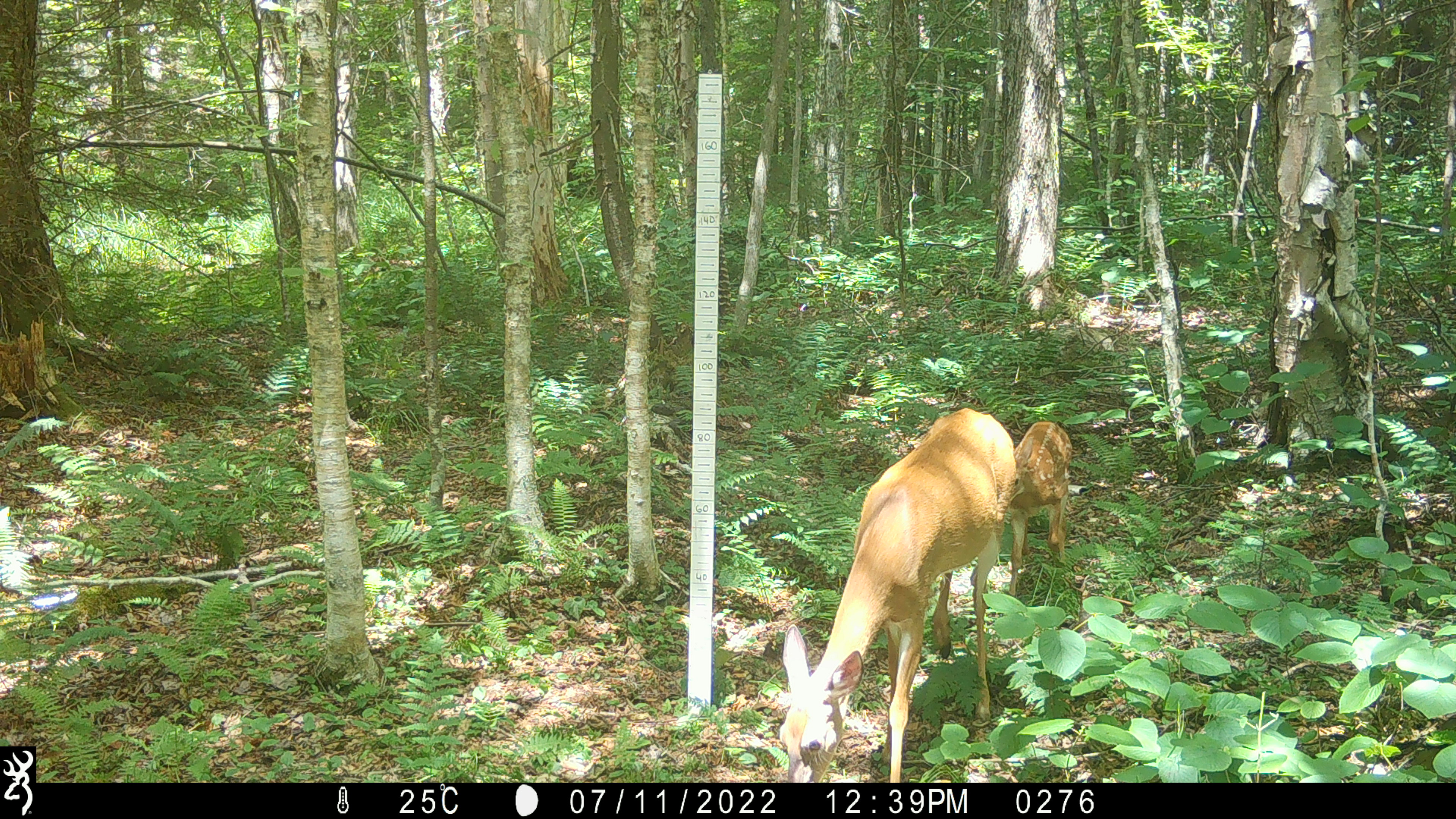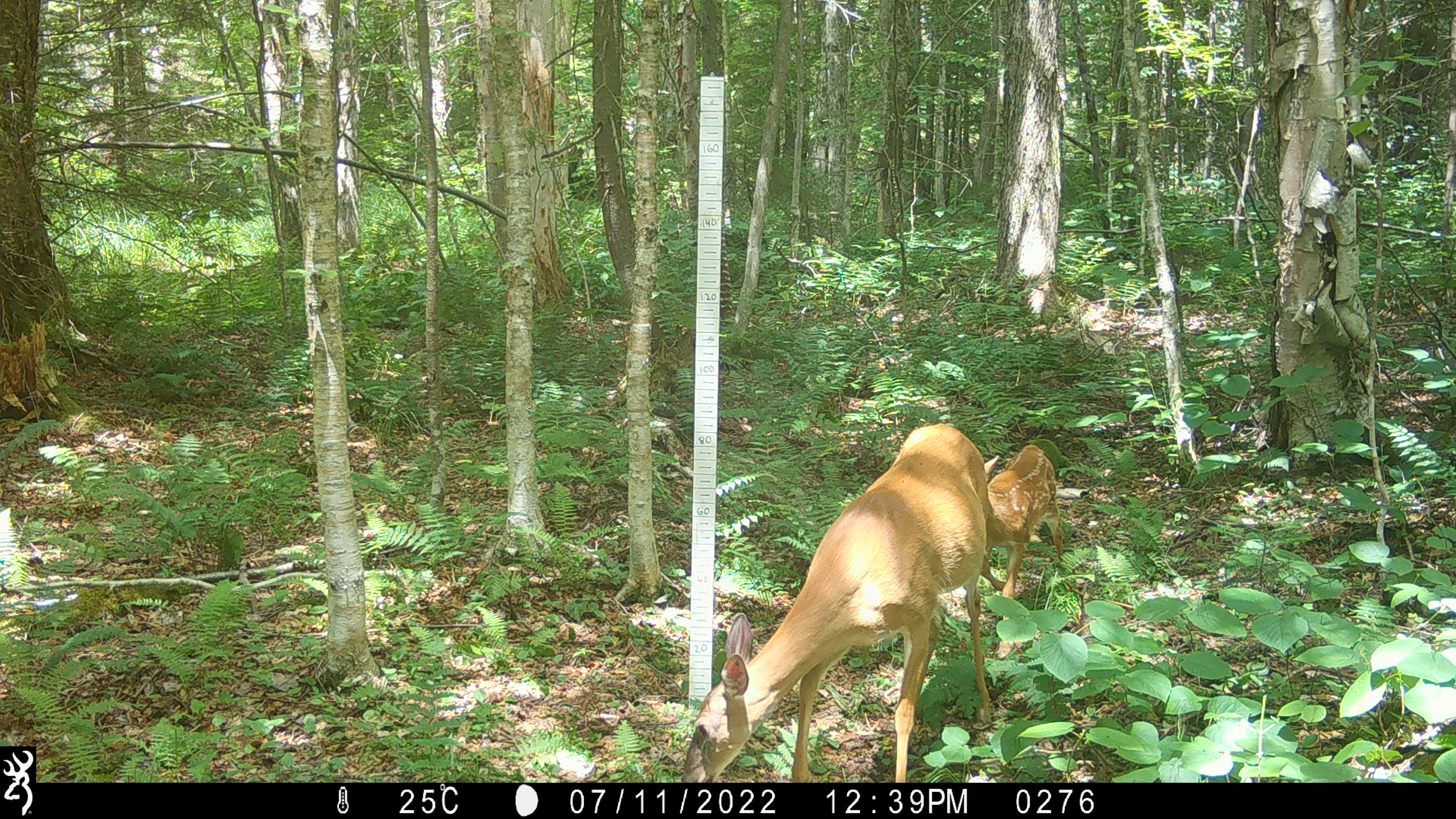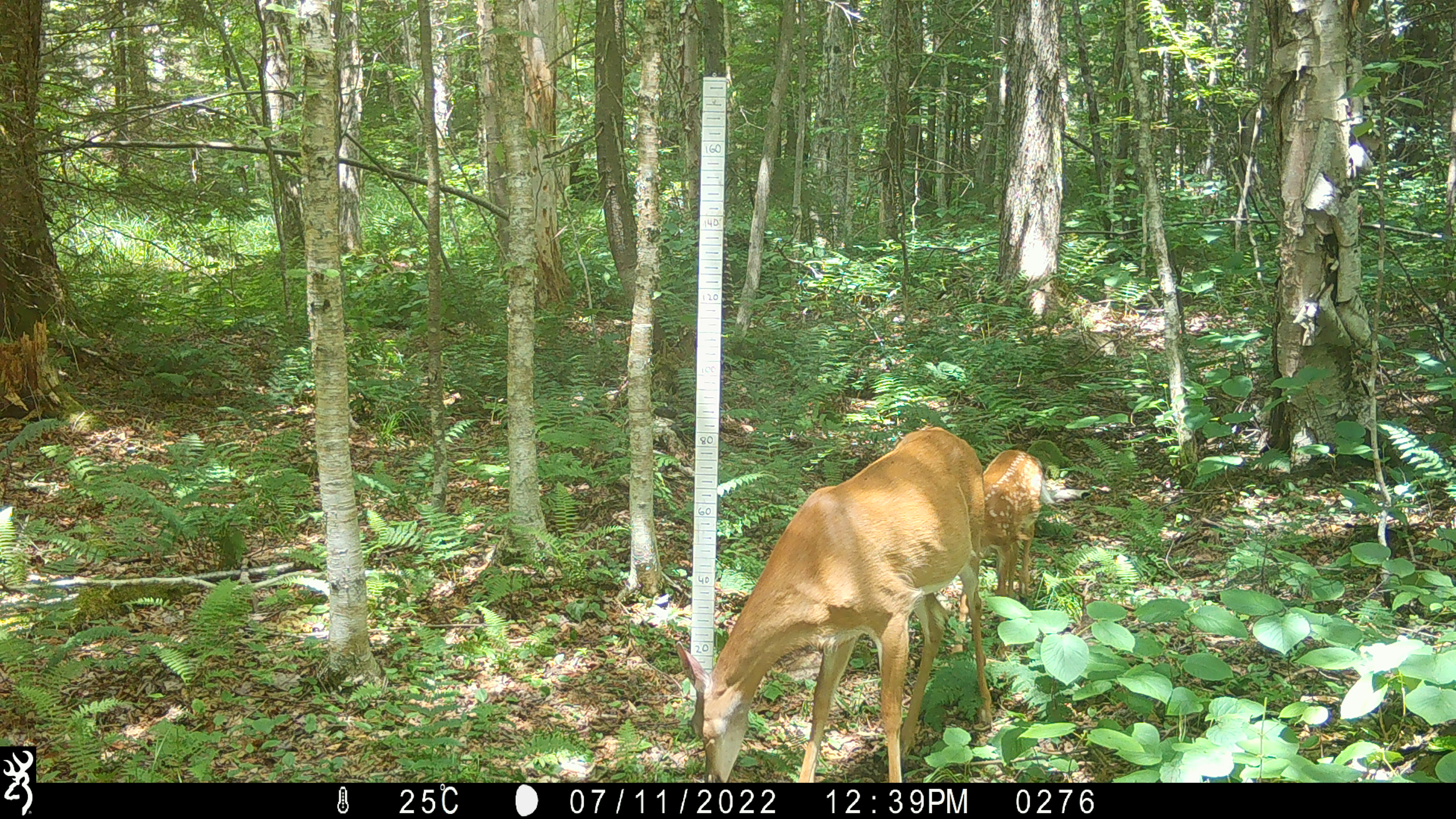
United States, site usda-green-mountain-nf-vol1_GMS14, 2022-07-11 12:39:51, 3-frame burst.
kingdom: Animalia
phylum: Chordata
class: Mammalia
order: Artiodactyla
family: Cervidae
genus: Odocoileus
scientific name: Odocoileus virginianus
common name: white-tailed deer